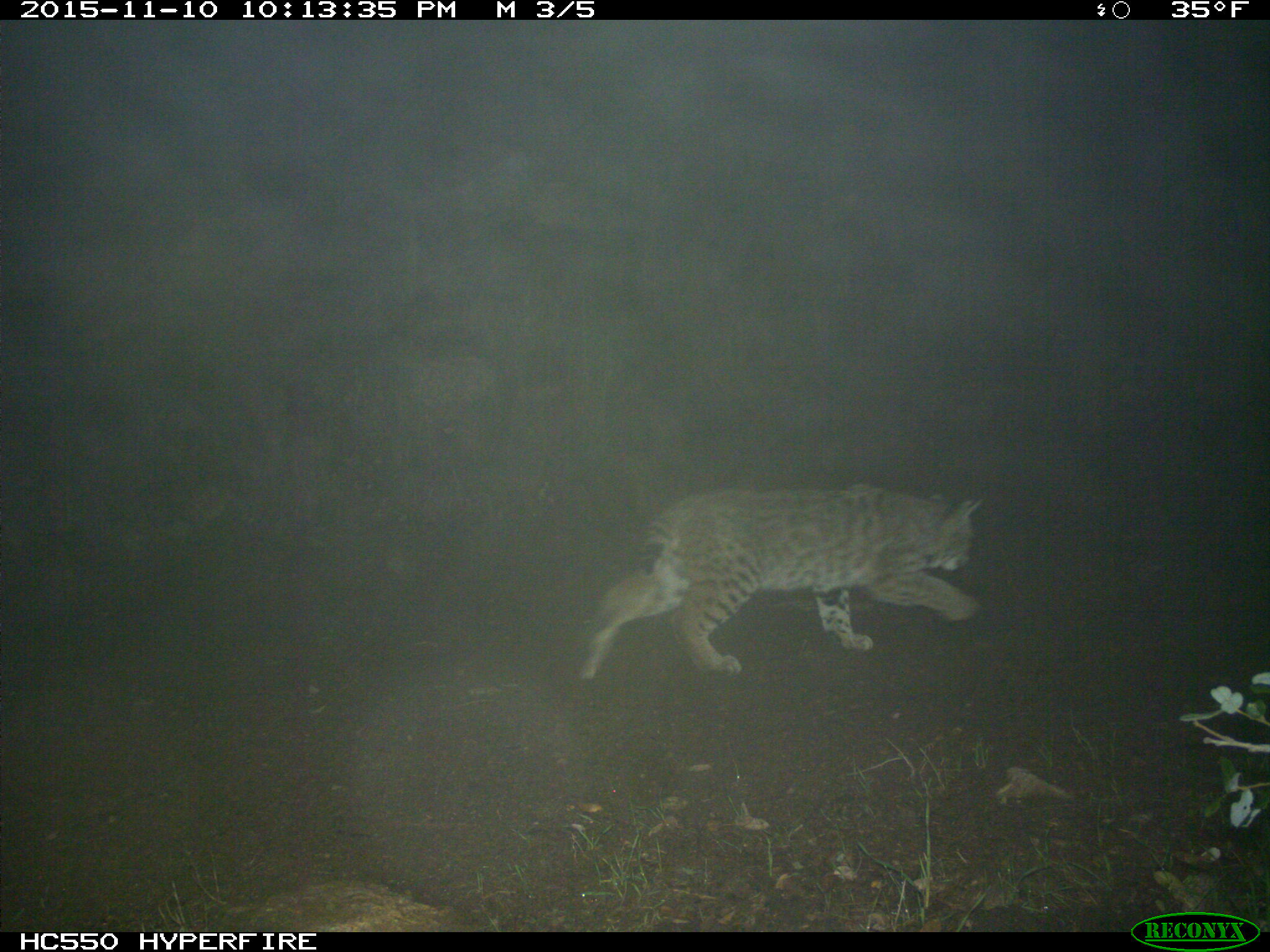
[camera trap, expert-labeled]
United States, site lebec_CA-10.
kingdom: Animalia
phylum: Chordata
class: Mammalia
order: Carnivora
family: Felidae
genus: Lynx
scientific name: Lynx rufus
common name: bobcat